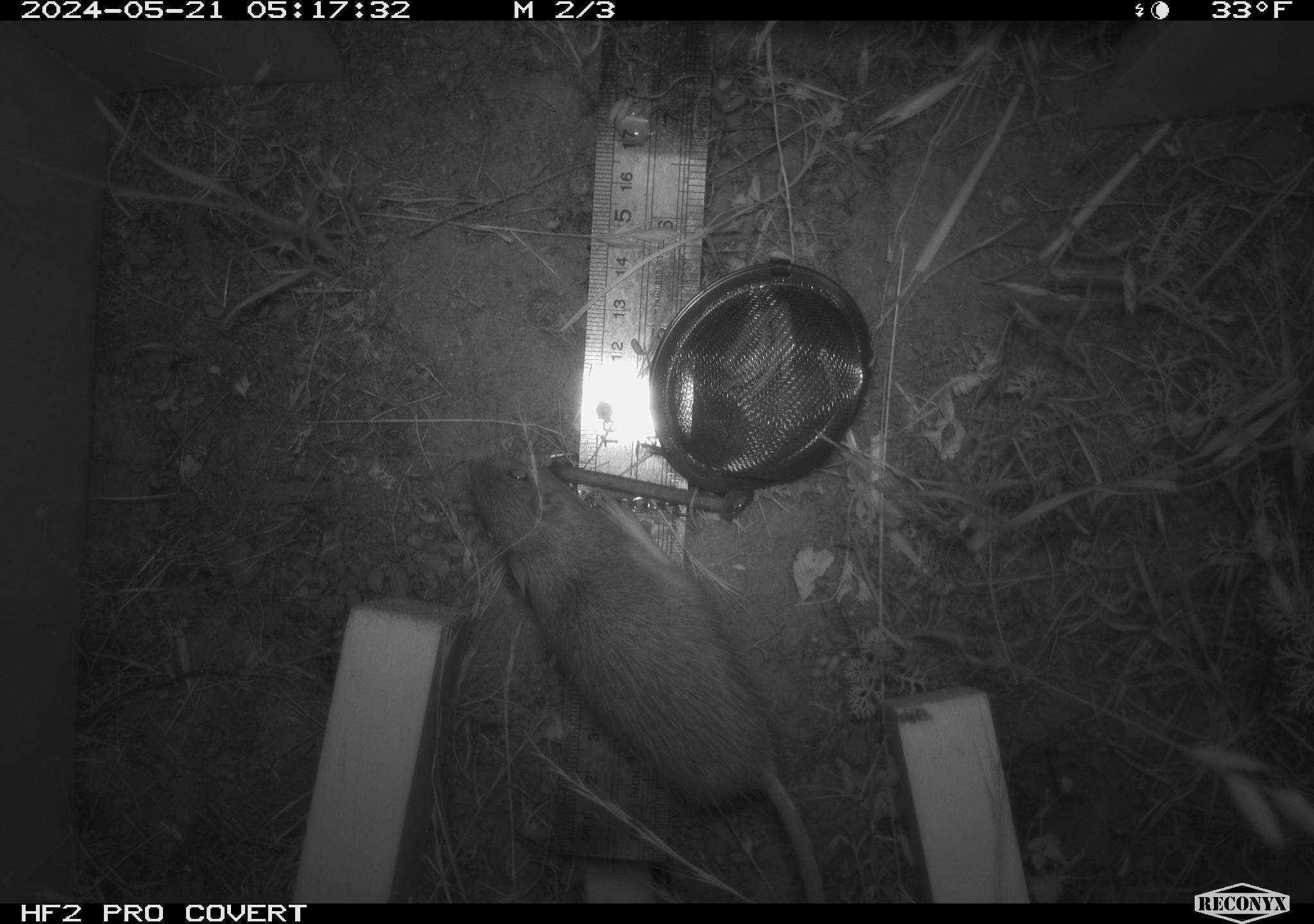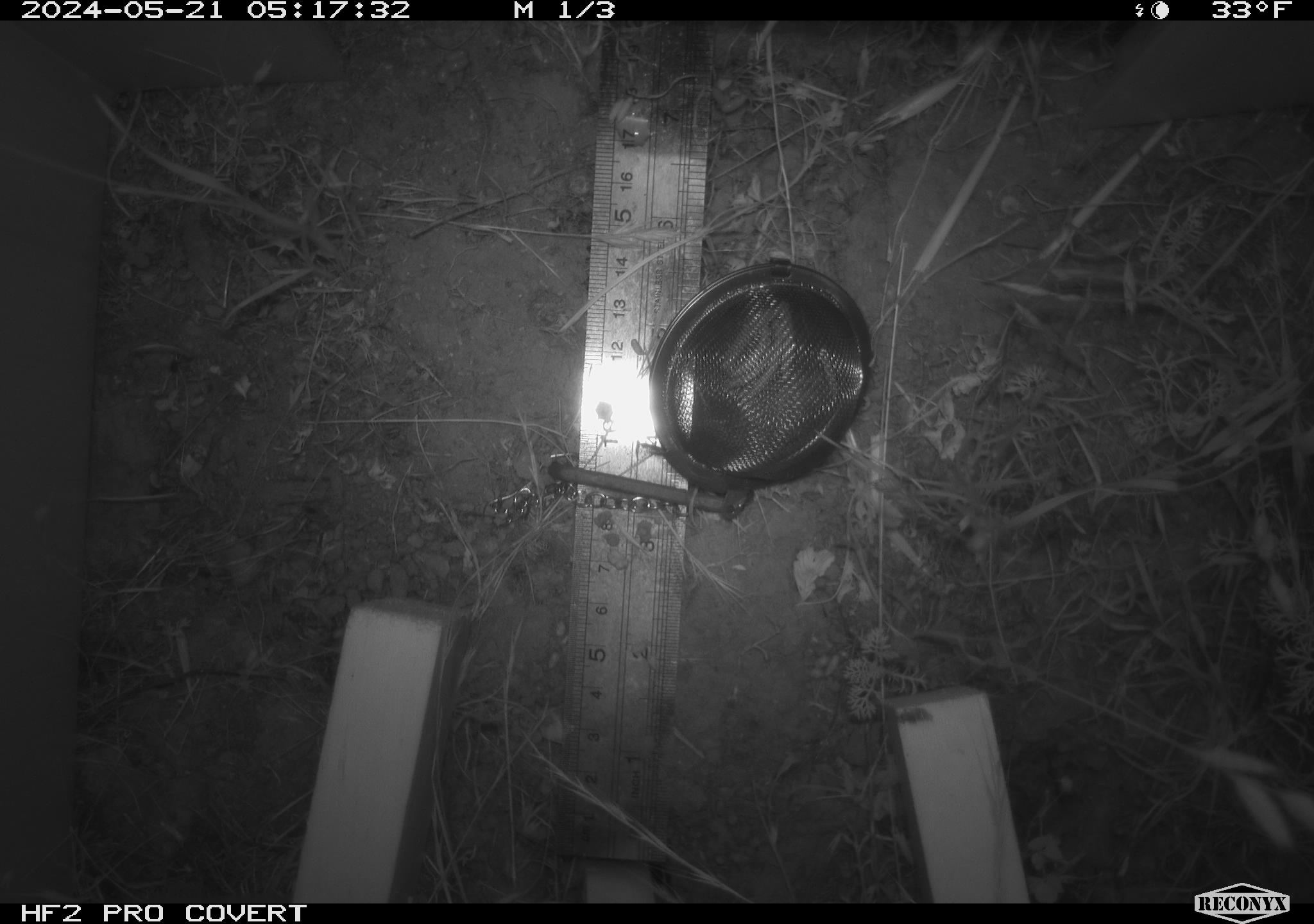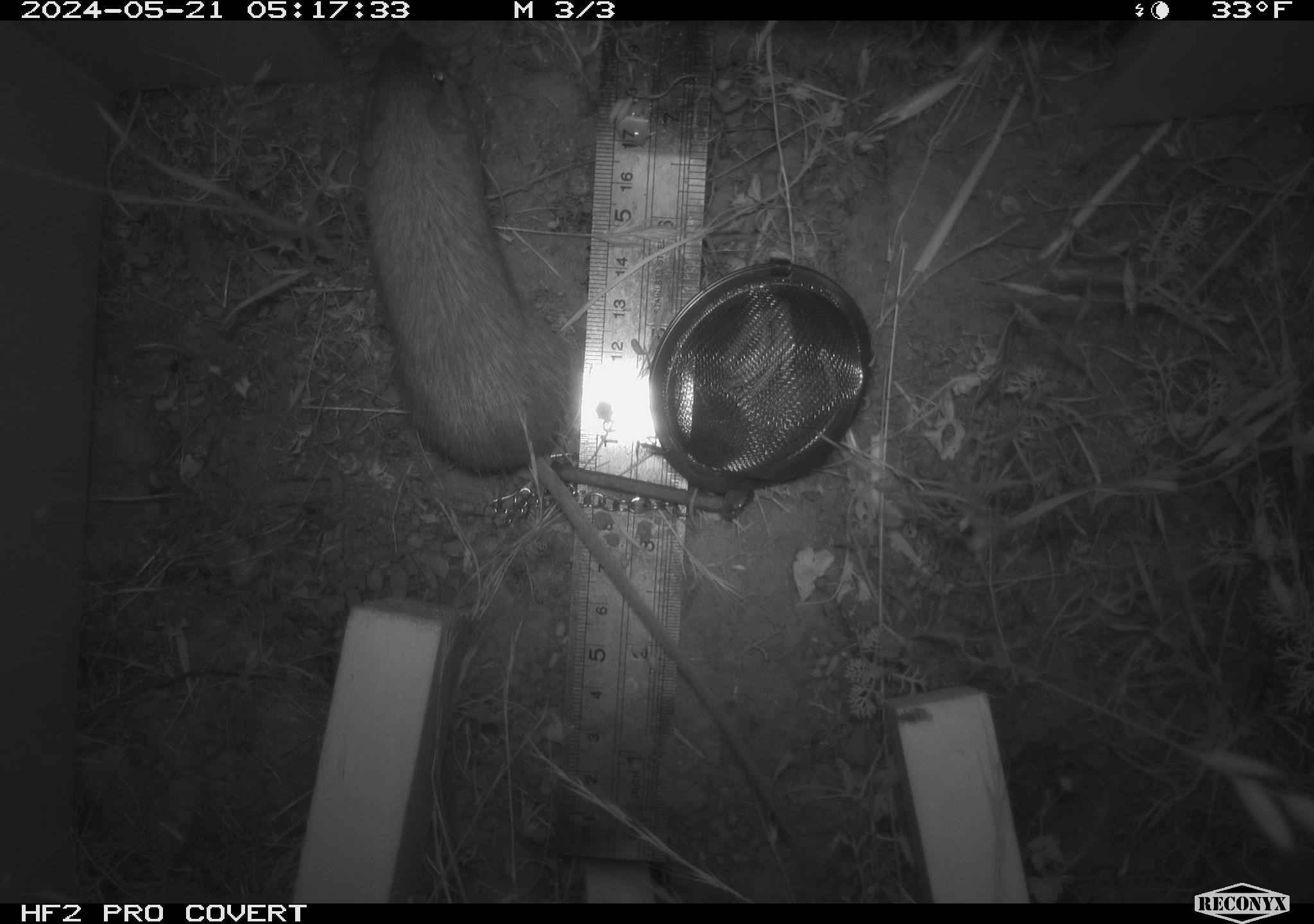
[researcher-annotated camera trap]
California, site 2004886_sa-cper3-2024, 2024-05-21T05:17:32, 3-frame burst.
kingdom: Animalia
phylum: Chordata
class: Mammalia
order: Rodentia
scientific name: Rodentia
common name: rodent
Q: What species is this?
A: Rodent (Rodentia).